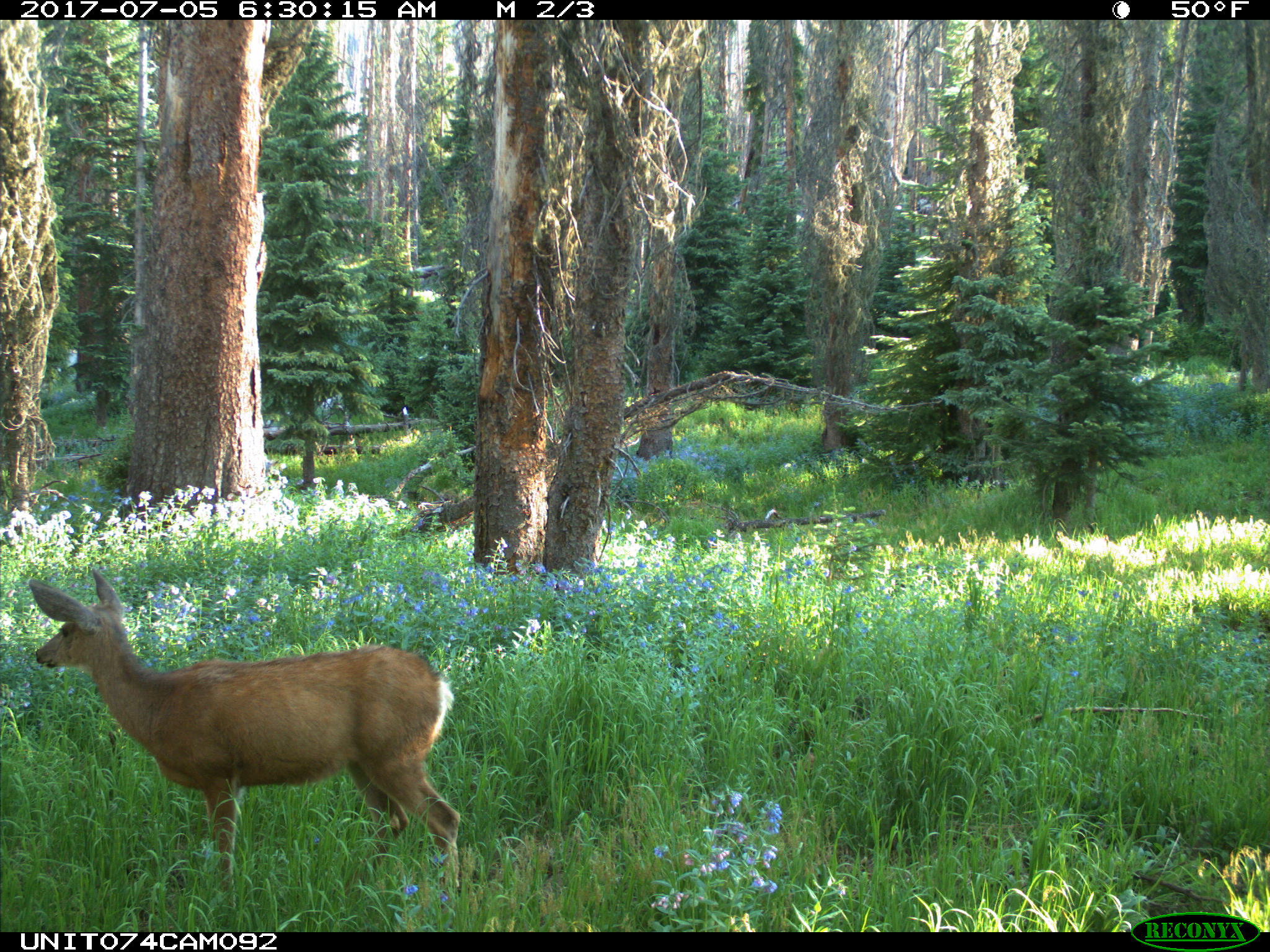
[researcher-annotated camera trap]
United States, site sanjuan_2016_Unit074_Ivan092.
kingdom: Animalia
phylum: Chordata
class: Mammalia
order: Artiodactyla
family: Cervidae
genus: Odocoileus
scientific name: Odocoileus hemionus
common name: mule deer